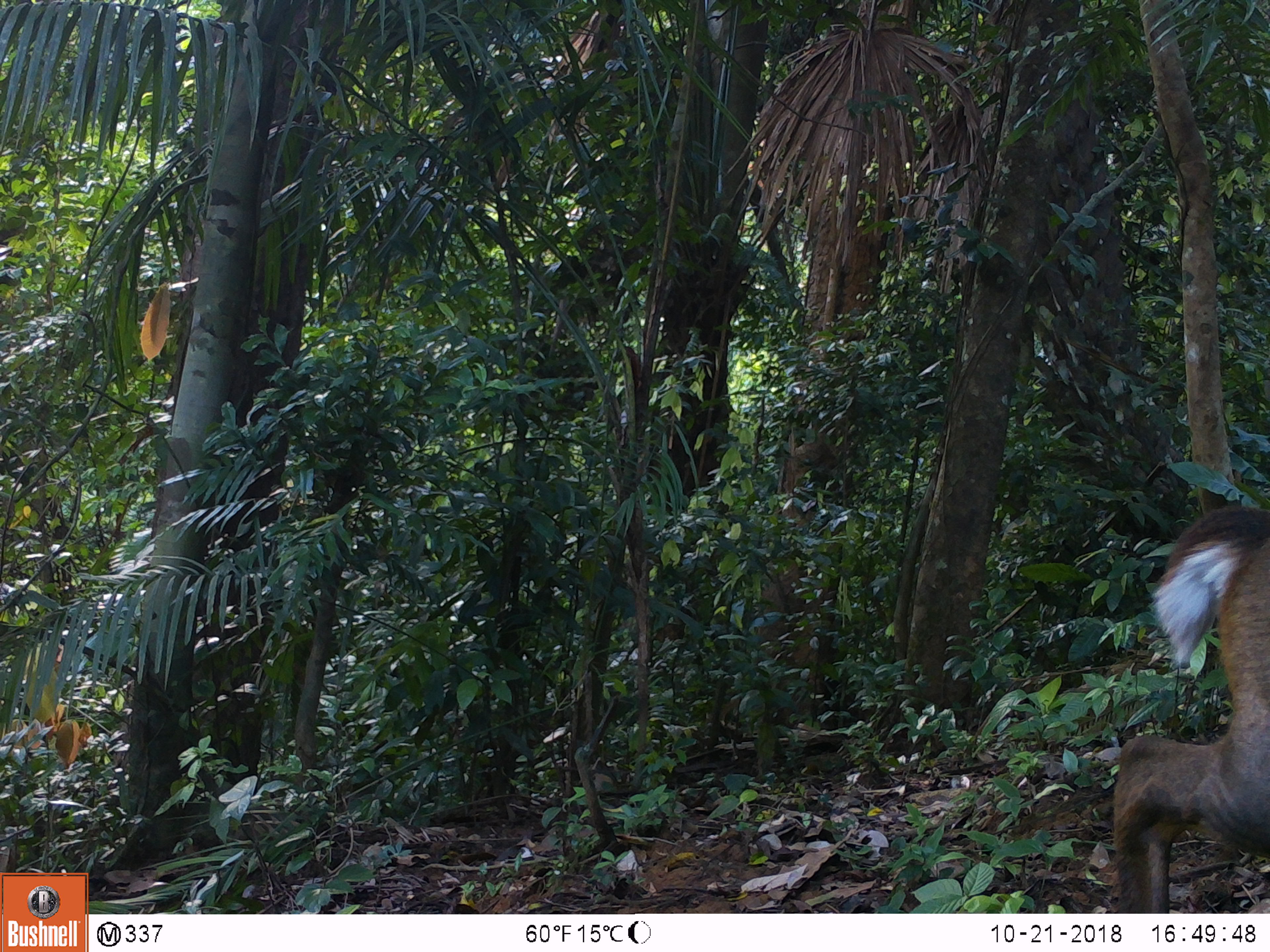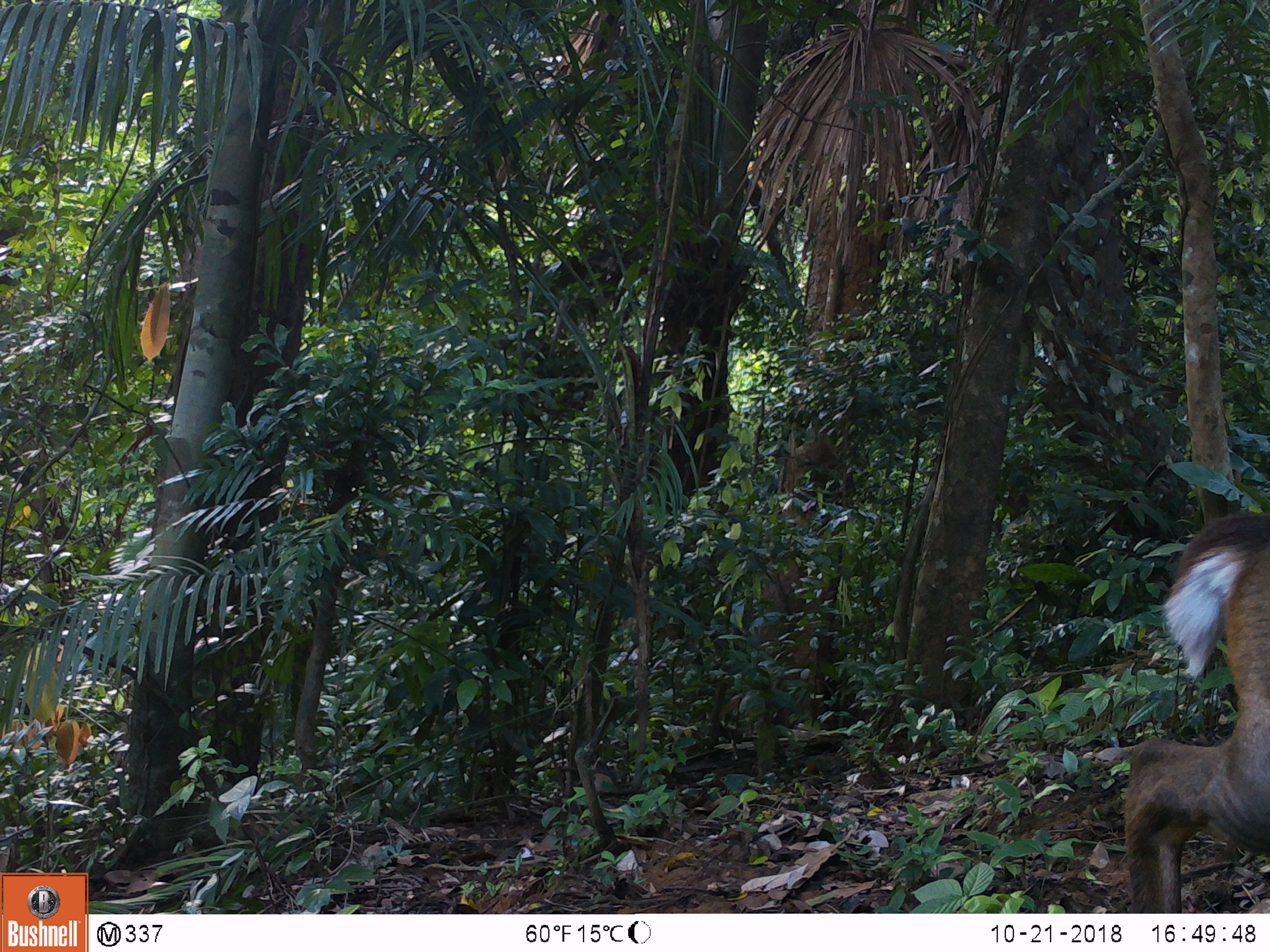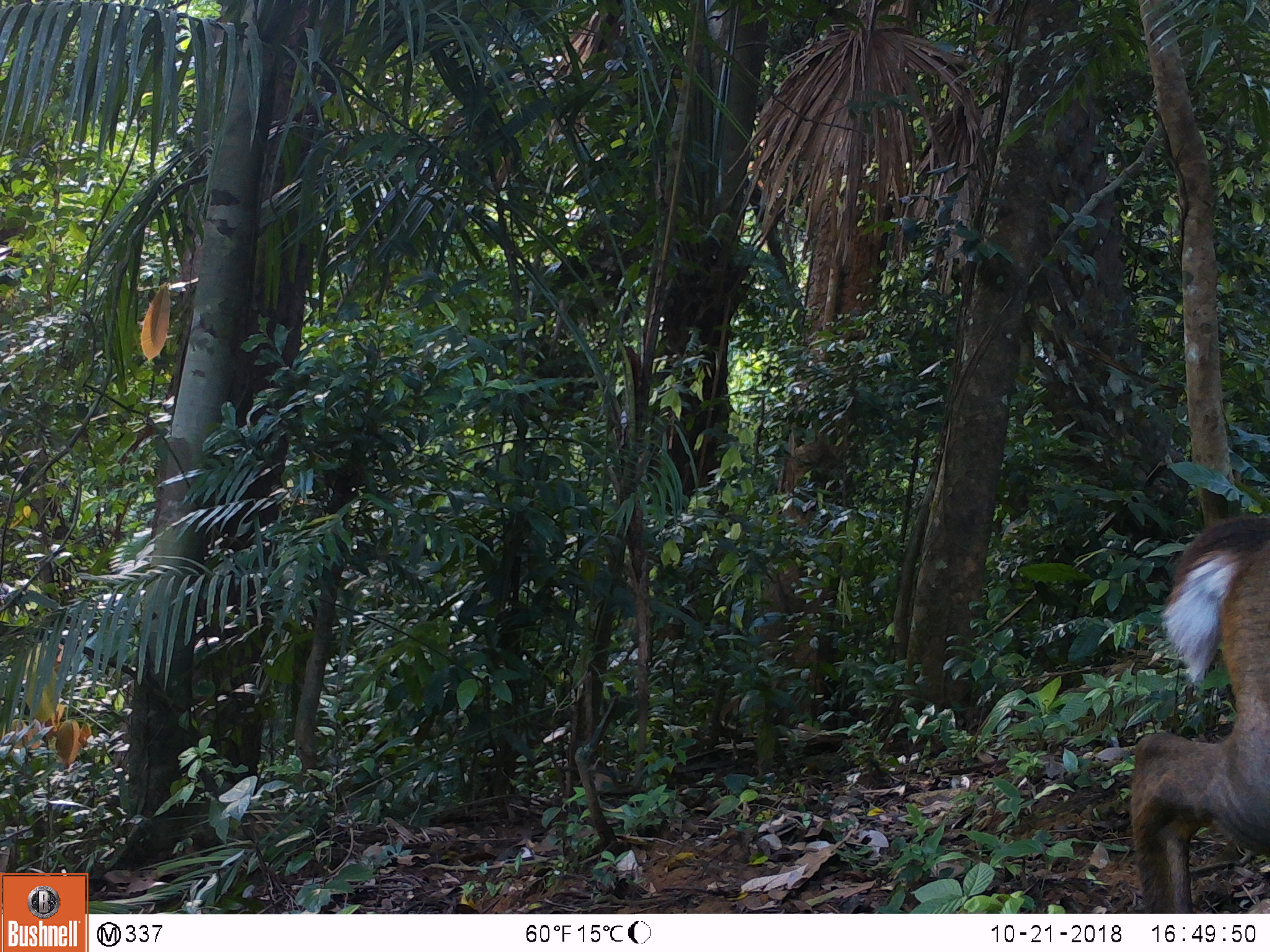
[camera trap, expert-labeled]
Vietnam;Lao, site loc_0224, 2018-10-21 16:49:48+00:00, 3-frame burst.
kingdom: Animalia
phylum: Chordata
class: Mammalia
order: Artiodactyla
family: Cervidae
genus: Muntiacus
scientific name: Muntiacus vuquangensis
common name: large-antlered muntjac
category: large antlered muntjac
Large antlered muntjac (large-antlered muntjac) (Muntiacus vuquangensis). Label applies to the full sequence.